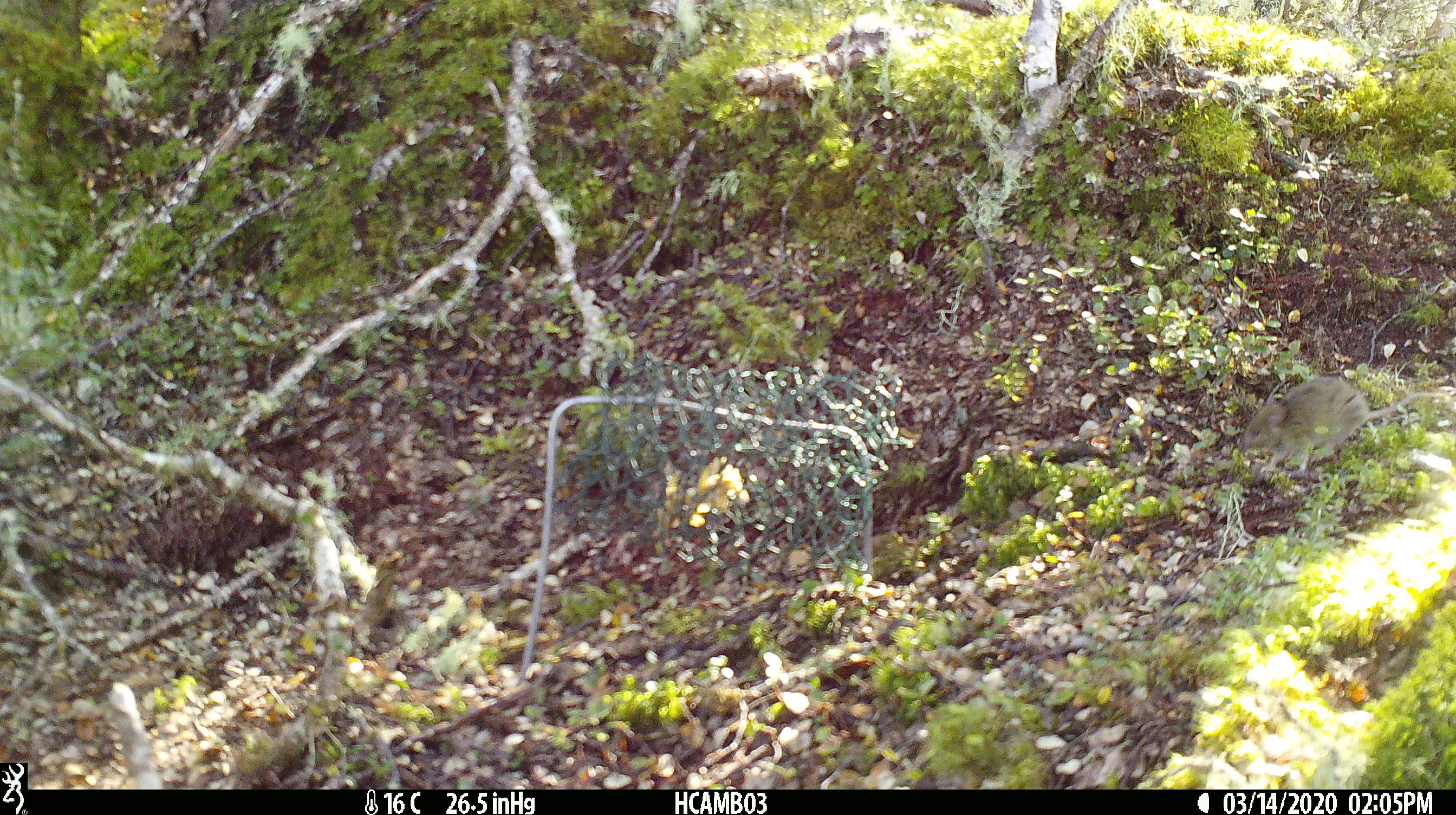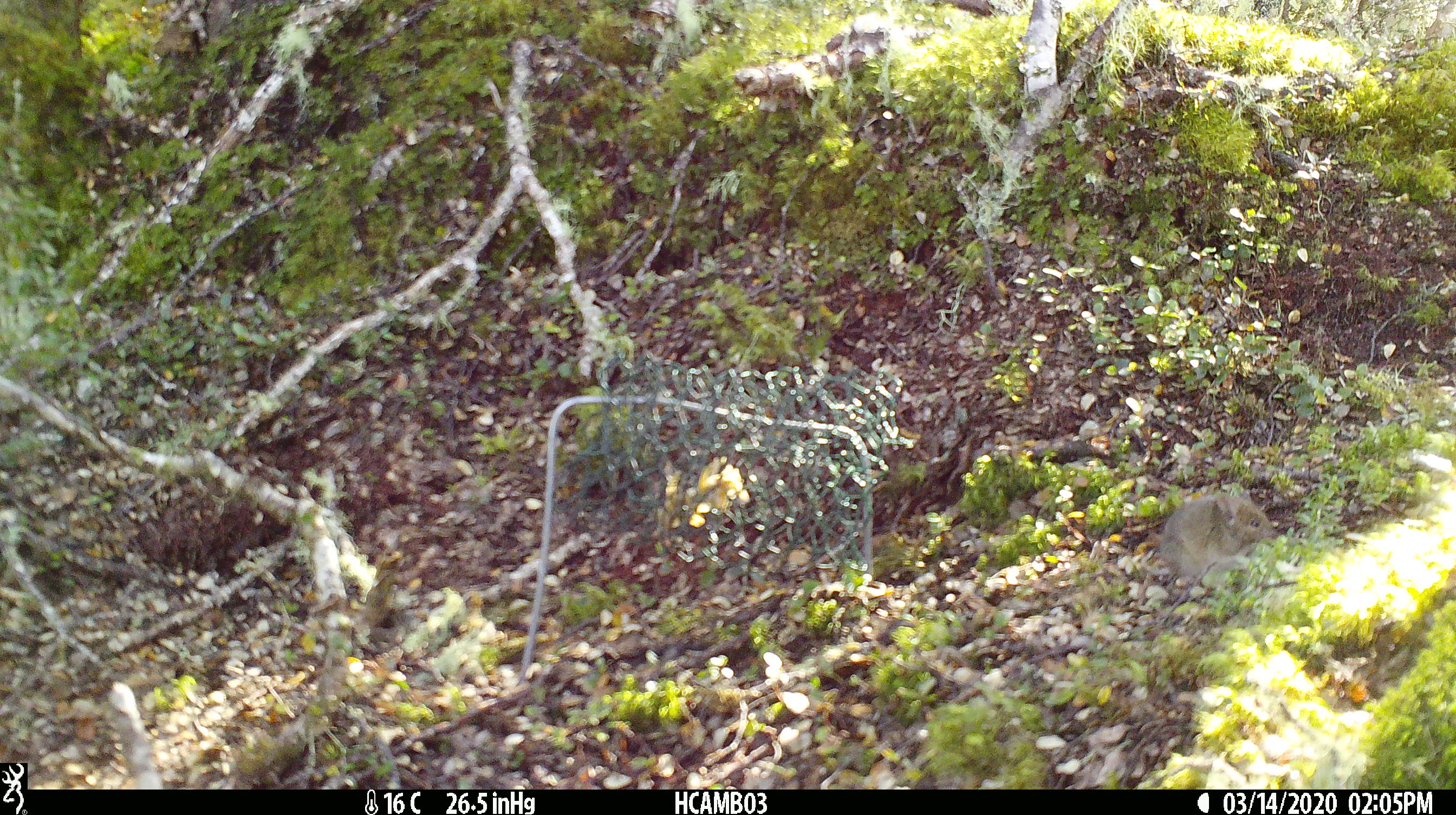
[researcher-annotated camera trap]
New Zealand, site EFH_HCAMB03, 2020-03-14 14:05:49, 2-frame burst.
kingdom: Animalia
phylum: Chordata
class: Mammalia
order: Rodentia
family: Muridae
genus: Mus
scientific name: Mus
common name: mouse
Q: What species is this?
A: Mouse (Mus).